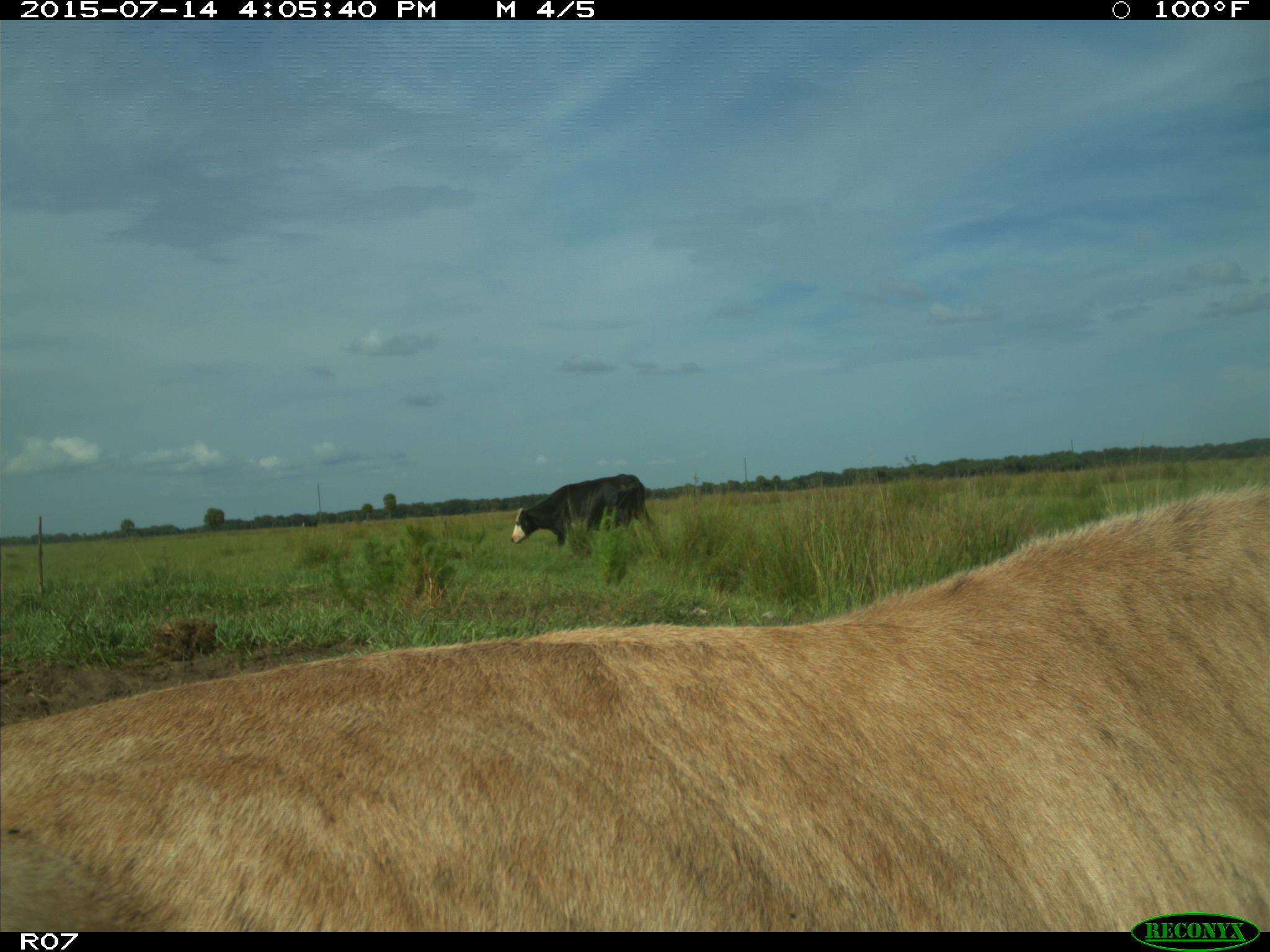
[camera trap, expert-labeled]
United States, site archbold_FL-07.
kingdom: Animalia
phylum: Chordata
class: Mammalia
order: Artiodactyla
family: Bovidae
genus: Bos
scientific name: Bos taurus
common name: domestic cow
Bos taurus (domestic cow).